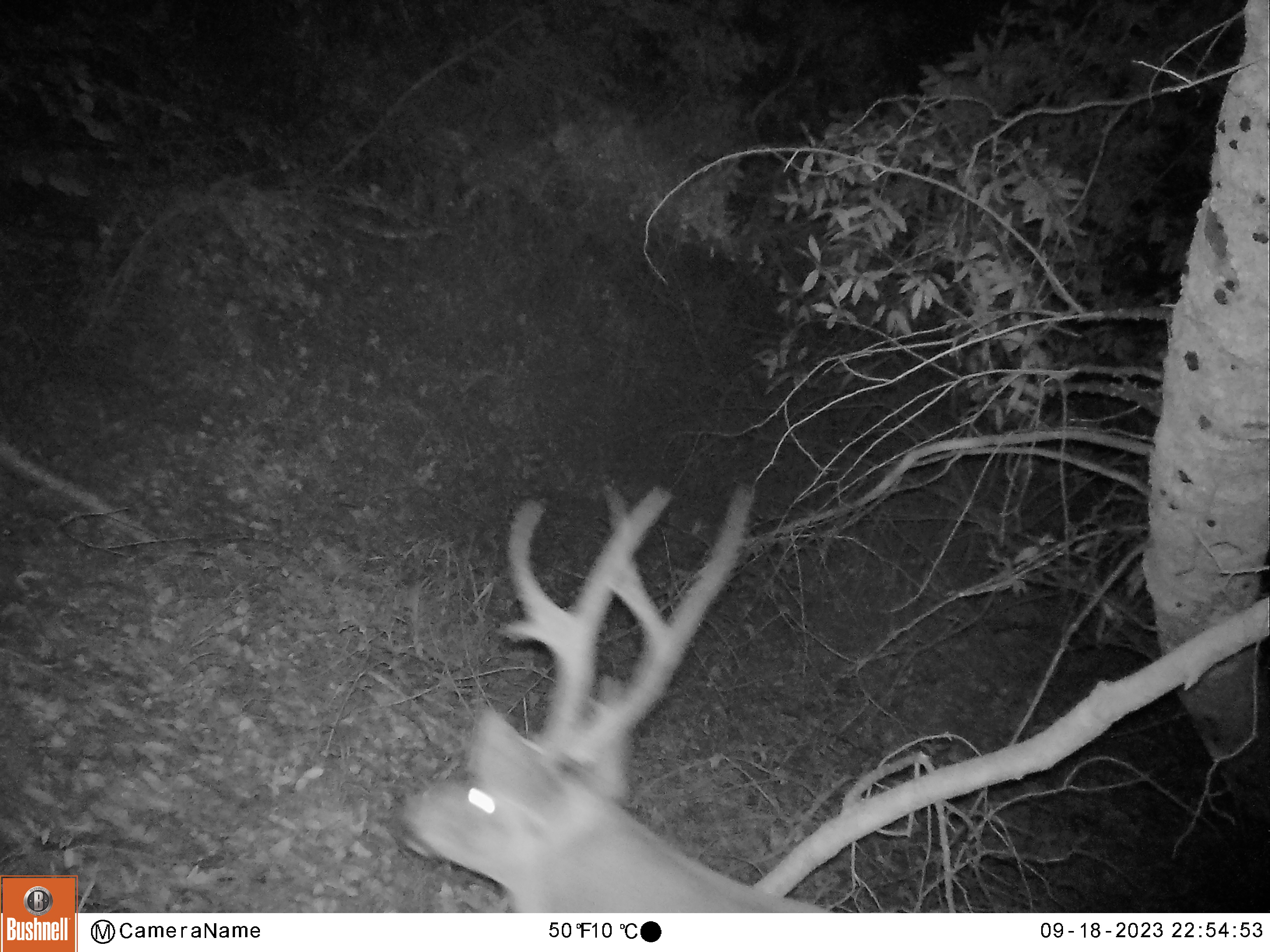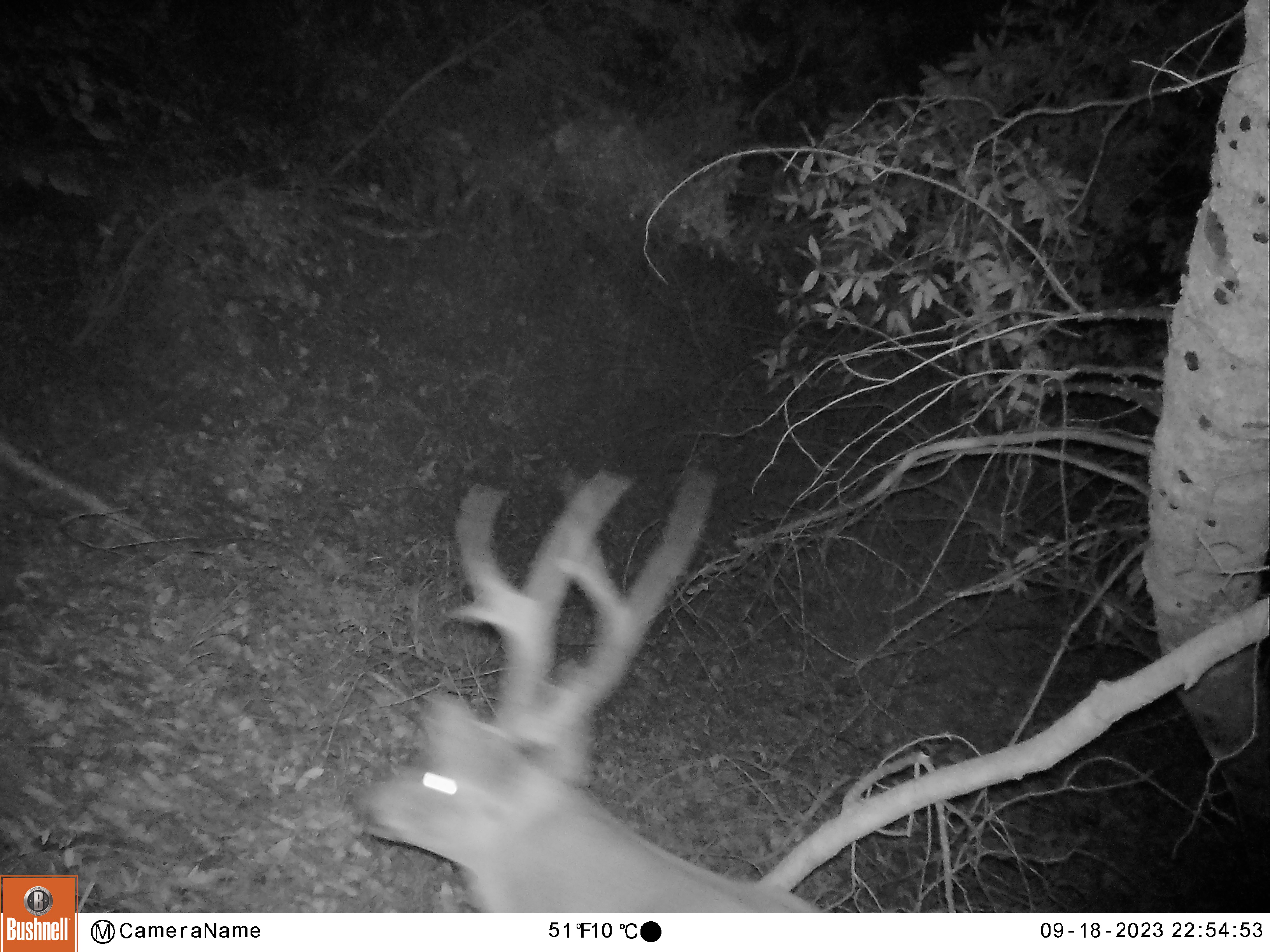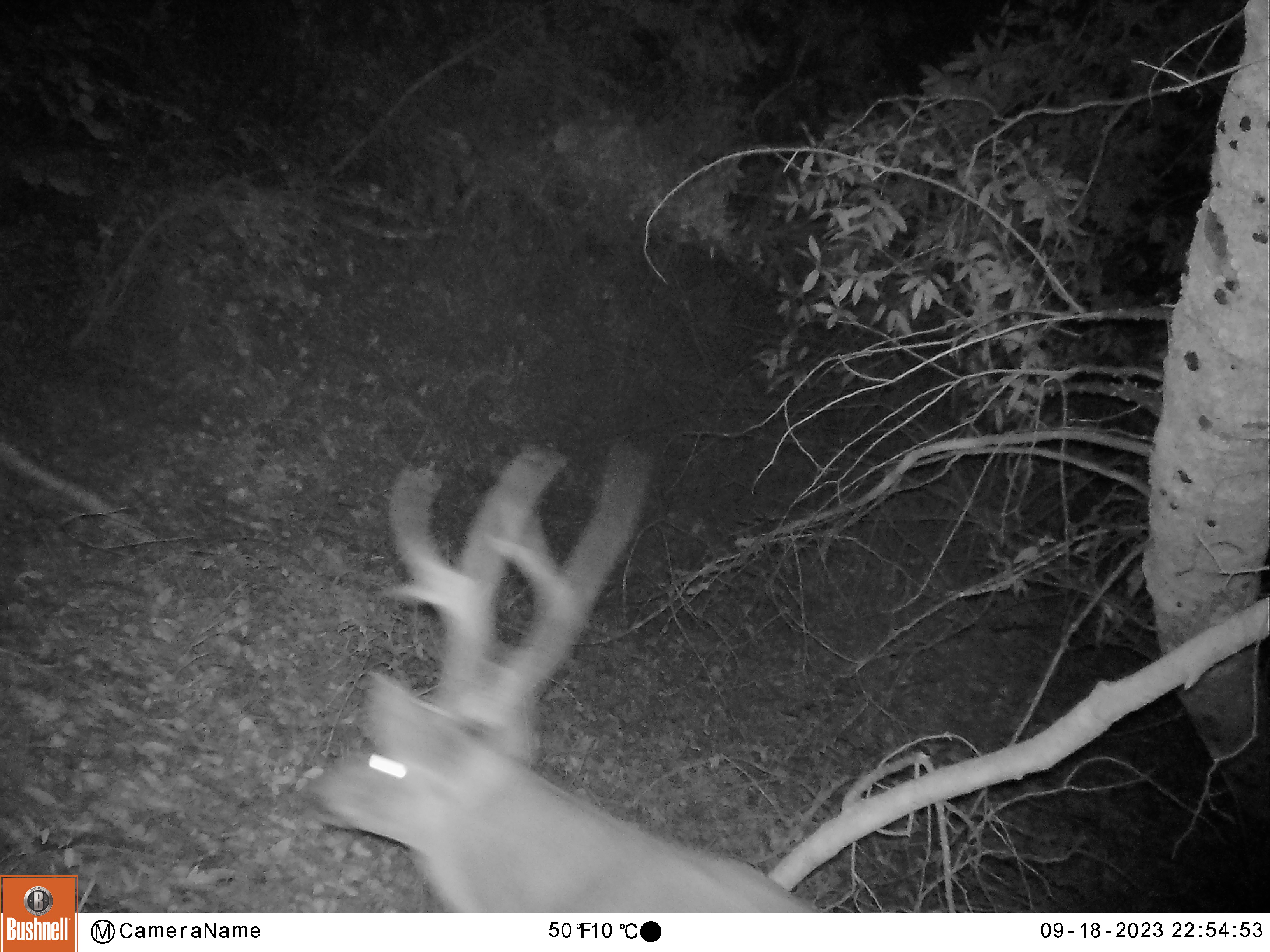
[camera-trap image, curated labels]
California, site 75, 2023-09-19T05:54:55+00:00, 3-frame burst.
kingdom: Animalia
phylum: Chordata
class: Mammalia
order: Artiodactyla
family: Cervidae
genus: Odocoileus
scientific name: Odocoileus hemionus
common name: mule deer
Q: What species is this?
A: Mule deer (Odocoileus hemionus).